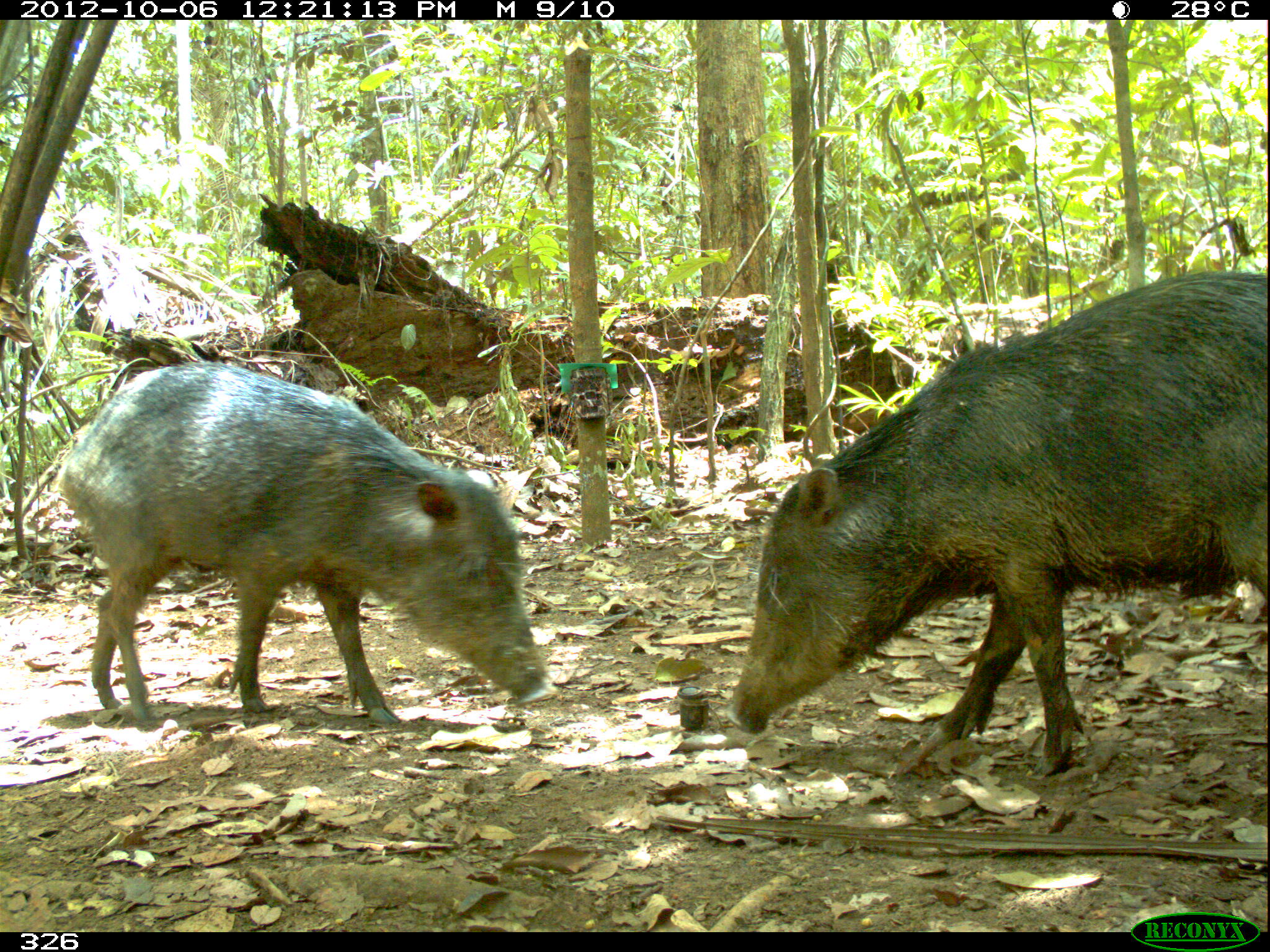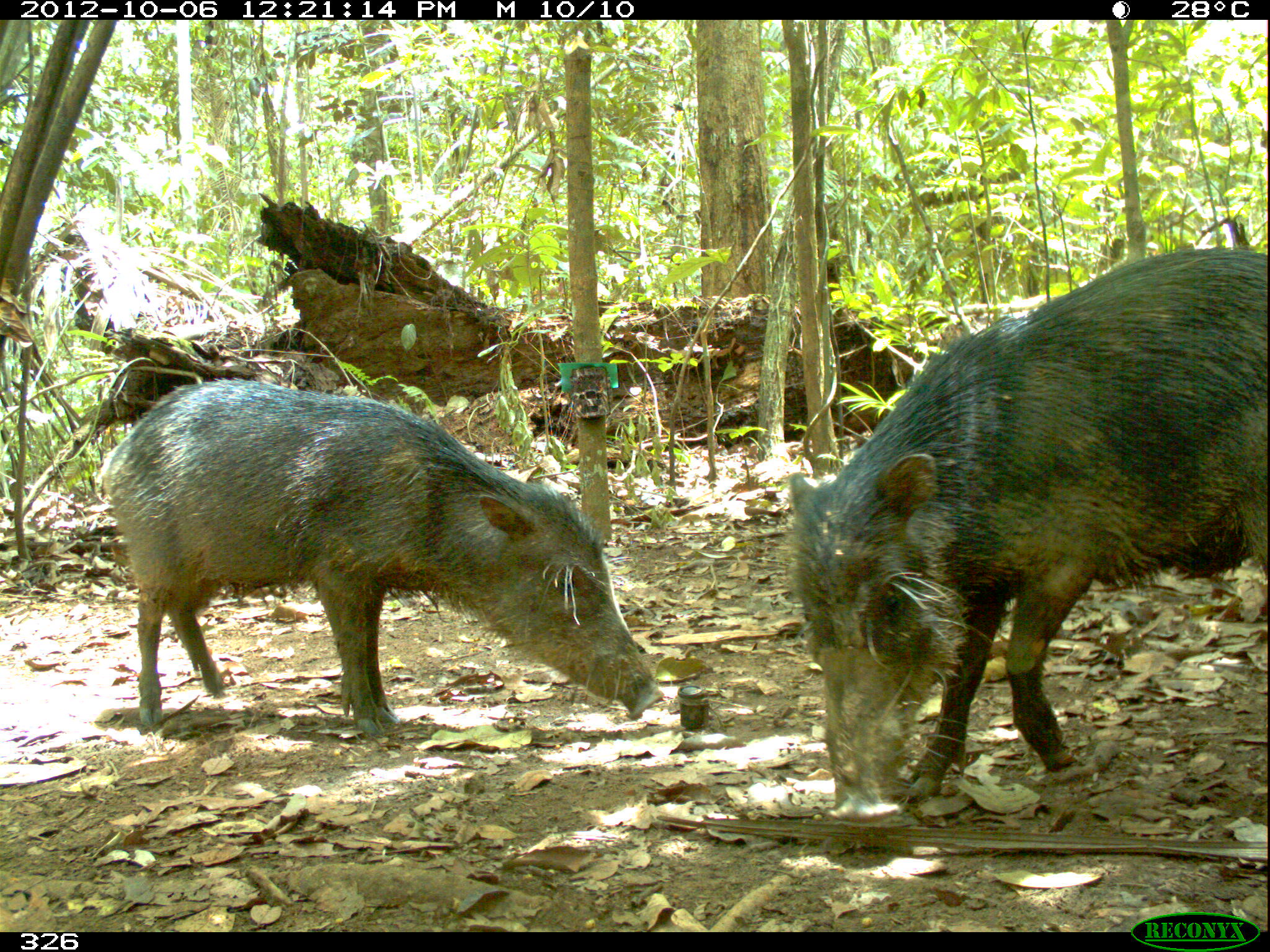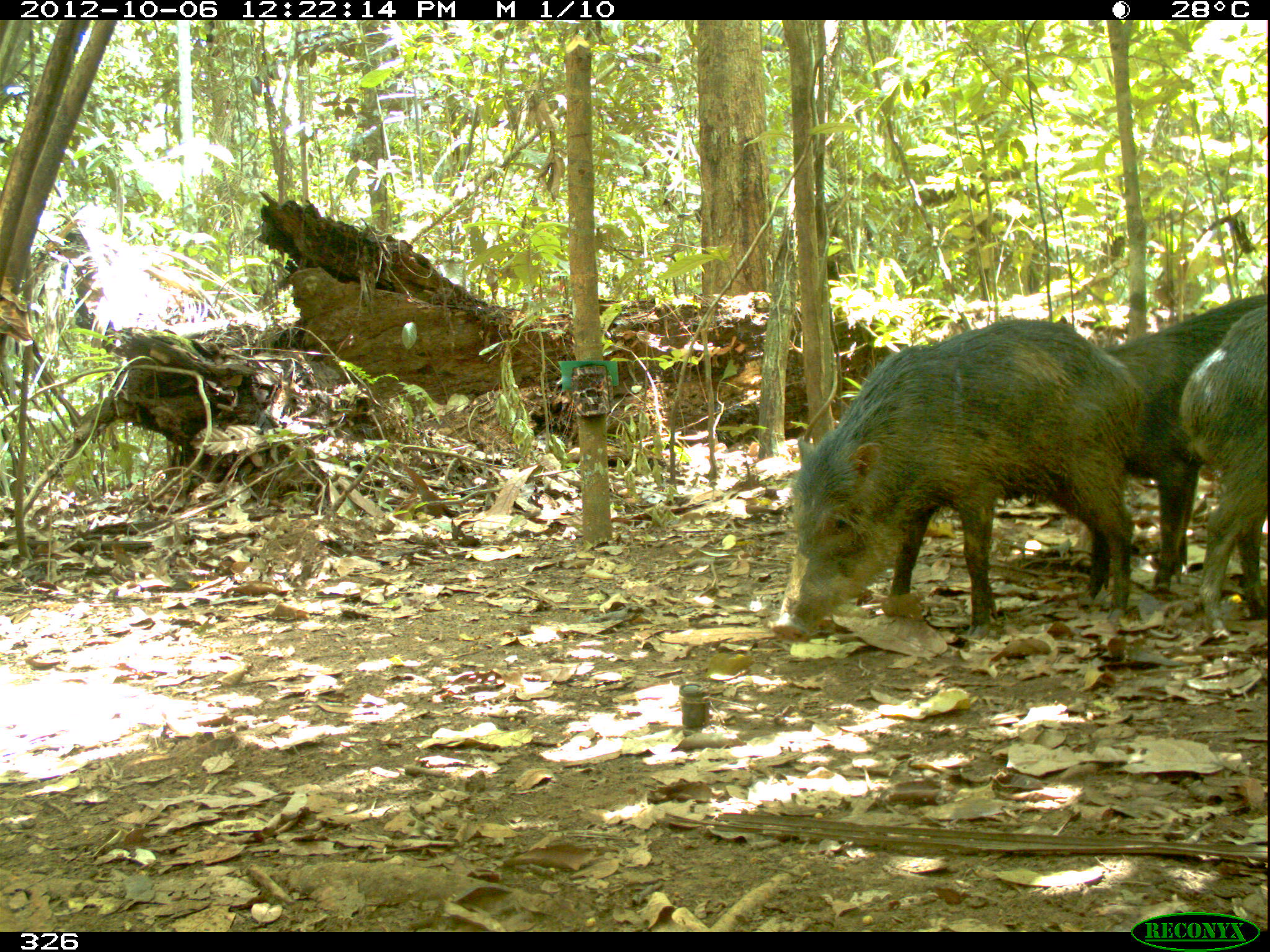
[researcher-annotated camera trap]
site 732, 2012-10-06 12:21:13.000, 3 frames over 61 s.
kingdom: Animalia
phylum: Chordata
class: Mammalia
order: Artiodactyla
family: Tayassuidae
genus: Tayassu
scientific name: Tayassu pecari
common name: white-lipped peccary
Tayassu pecari (white-lipped peccary).